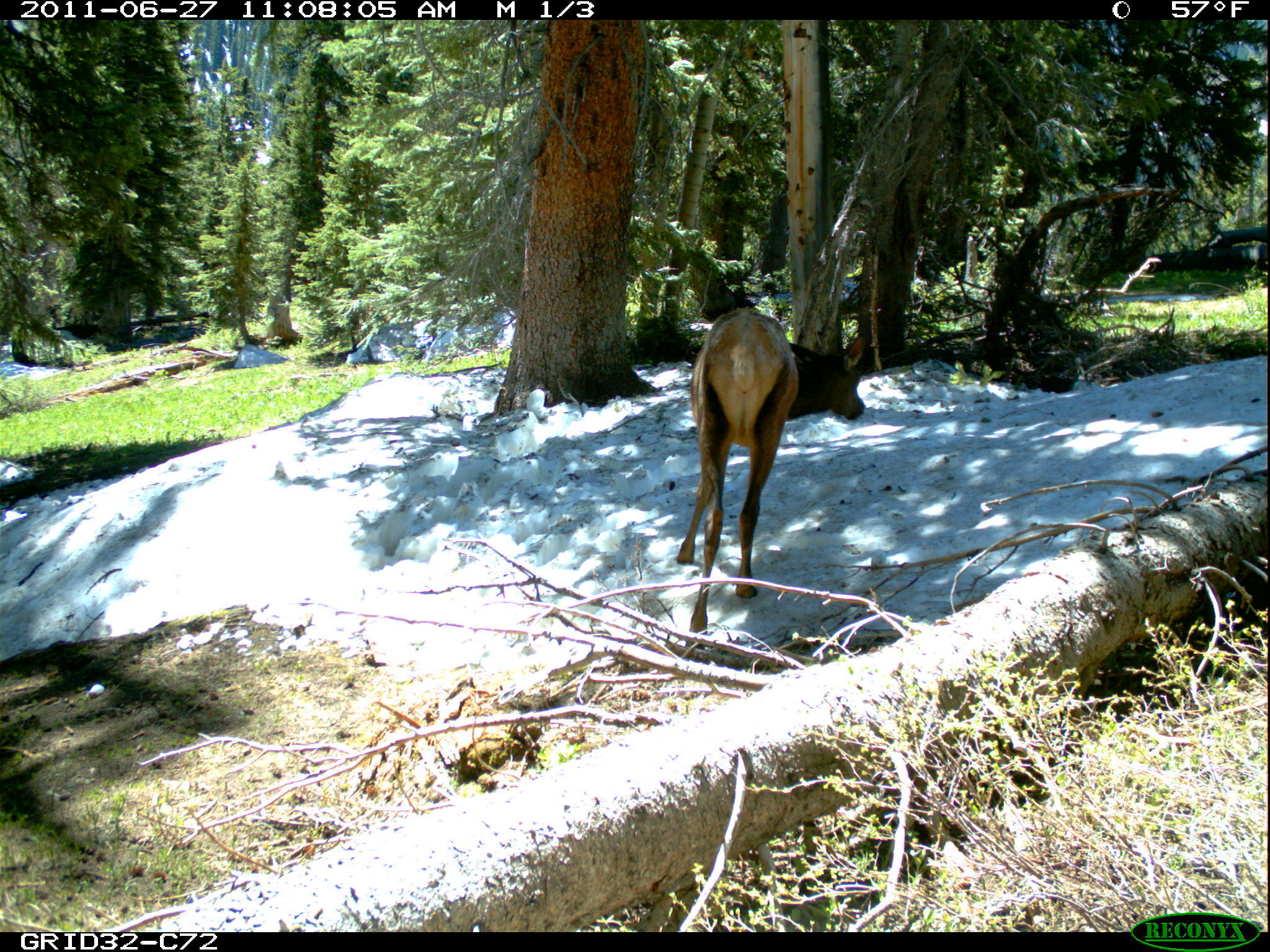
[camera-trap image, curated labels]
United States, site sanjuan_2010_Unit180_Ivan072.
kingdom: Animalia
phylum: Chordata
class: Mammalia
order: Artiodactyla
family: Cervidae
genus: Cervus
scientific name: Cervus elaphus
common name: red deer